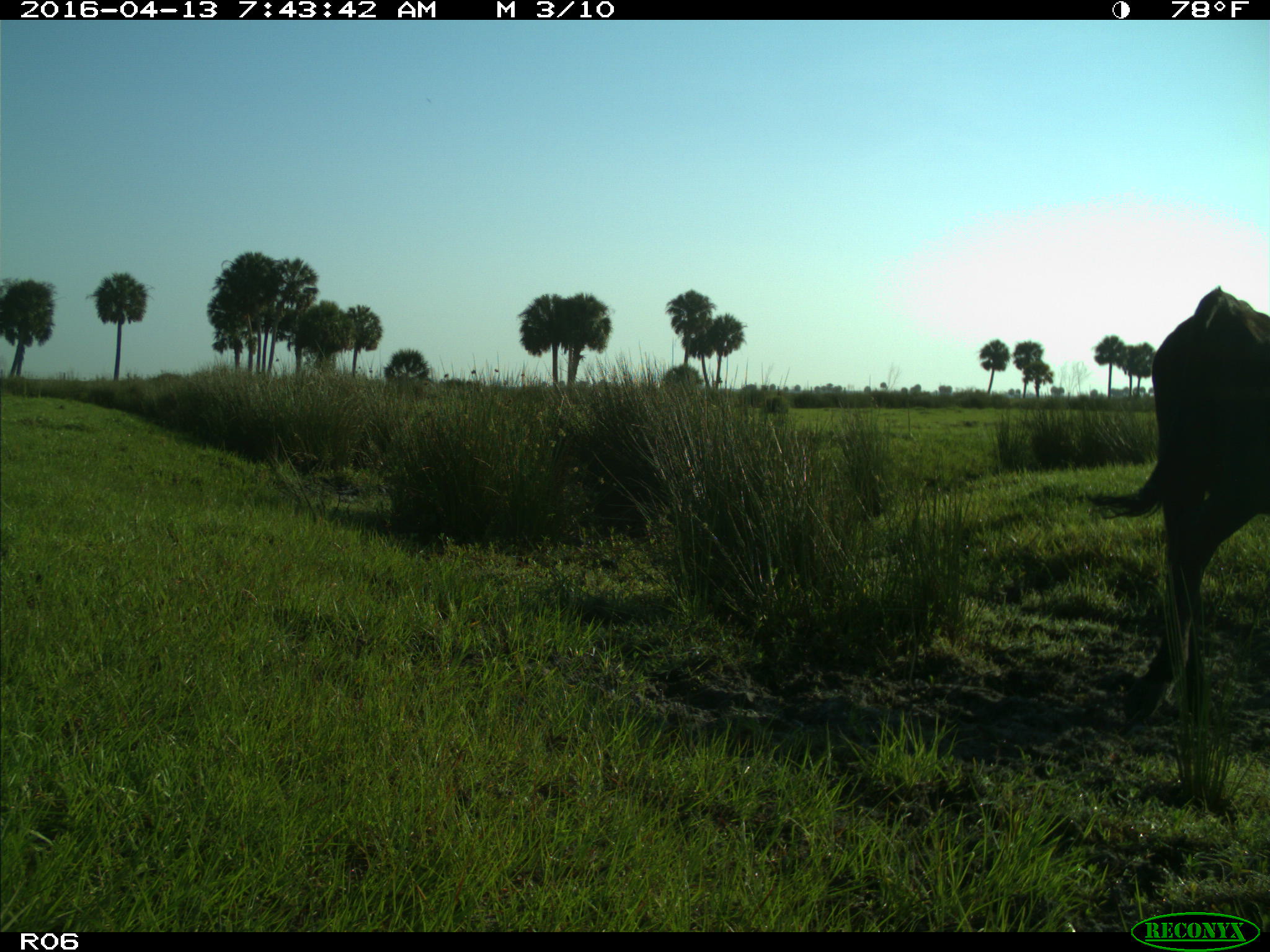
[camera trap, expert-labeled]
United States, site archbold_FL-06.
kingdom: Animalia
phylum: Chordata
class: Mammalia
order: Artiodactyla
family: Bovidae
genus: Bos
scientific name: Bos taurus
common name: domestic cow